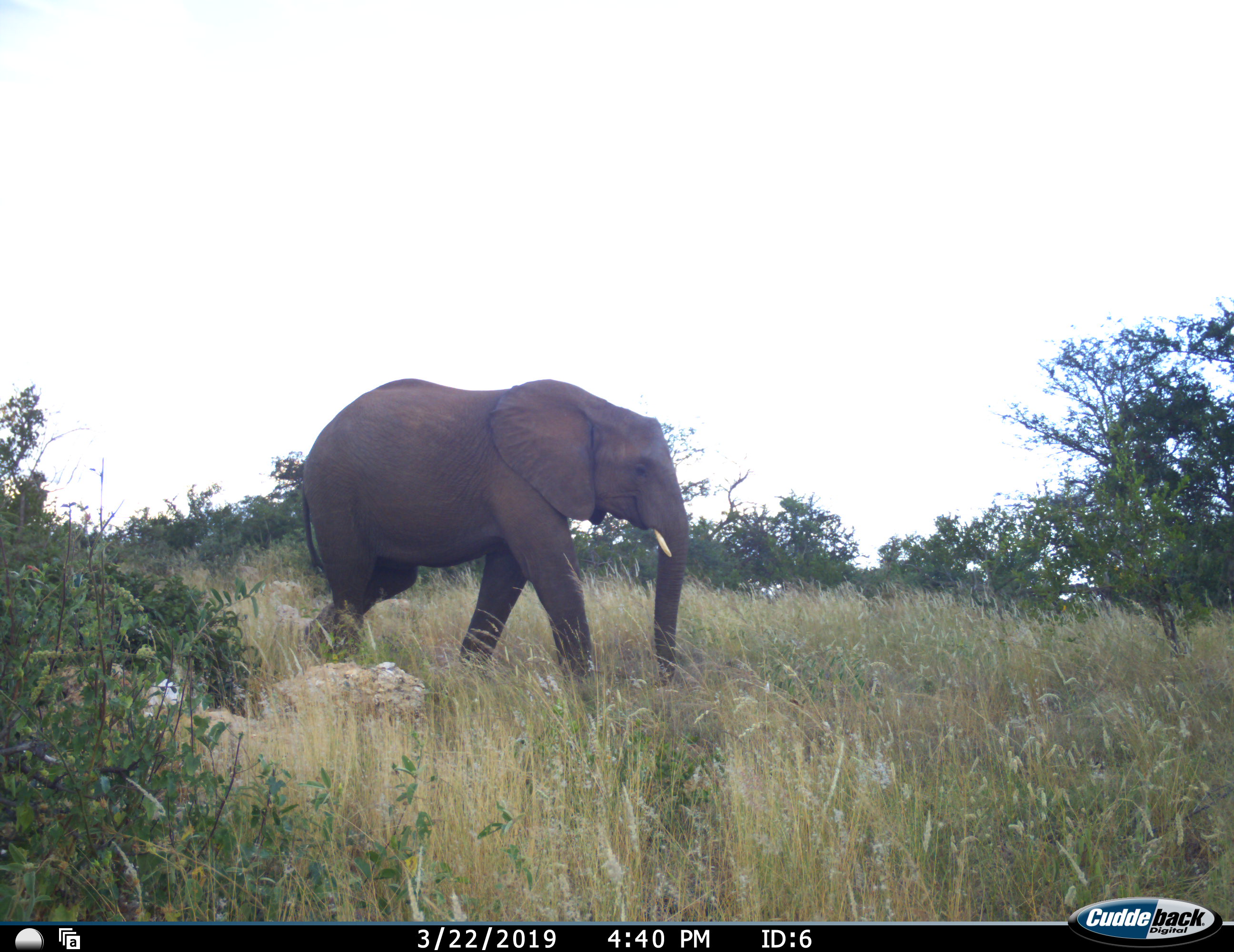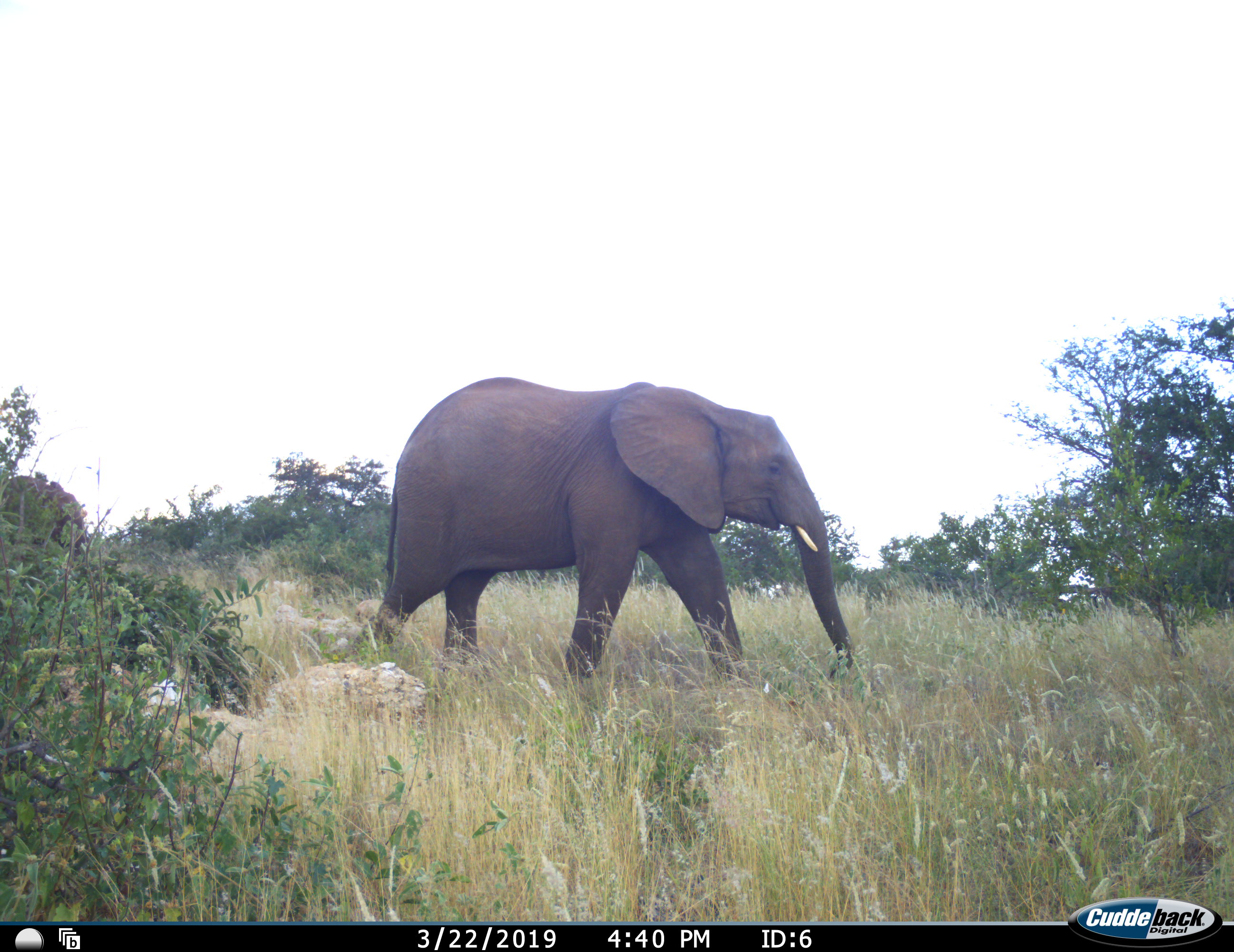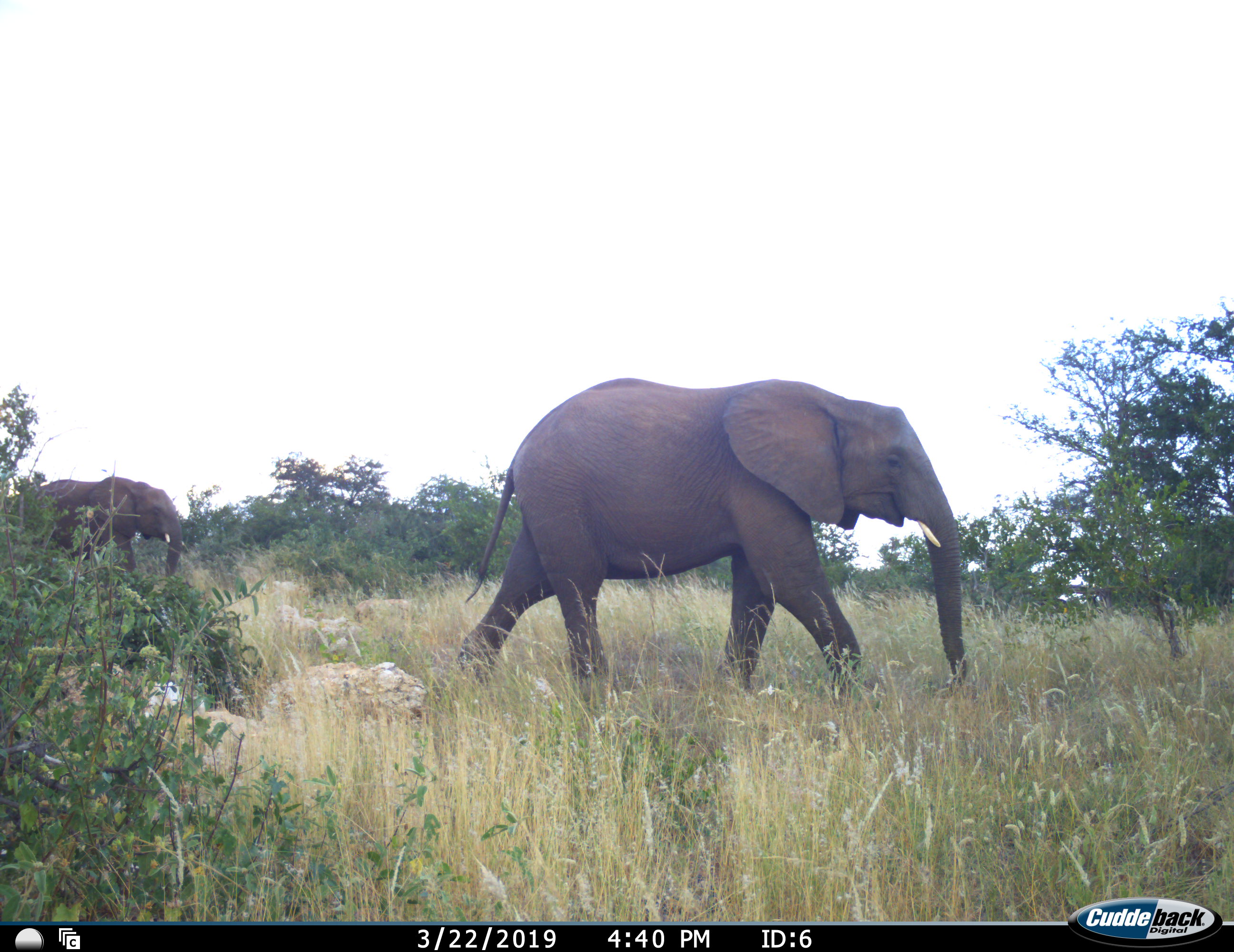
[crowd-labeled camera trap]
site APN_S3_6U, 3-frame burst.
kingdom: Animalia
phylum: Chordata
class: Mammalia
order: Proboscidea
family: Elephantidae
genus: Loxodonta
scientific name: Loxodonta africana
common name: african bush elephant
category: elephant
Elephant (african bush elephant) (Loxodonta africana), count 2. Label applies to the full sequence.